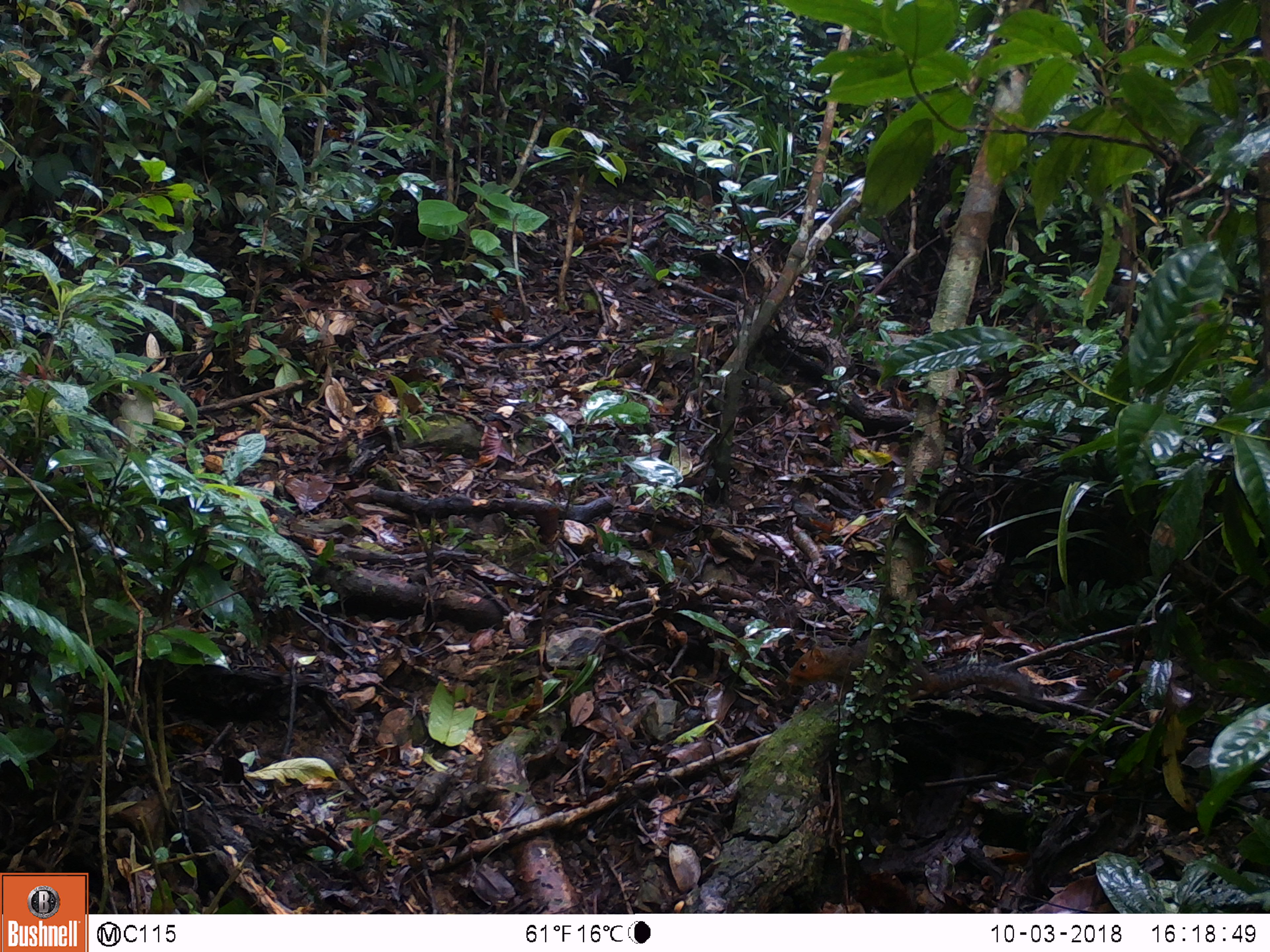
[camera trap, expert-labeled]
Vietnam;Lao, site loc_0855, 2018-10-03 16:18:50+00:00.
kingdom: Animalia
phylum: Chordata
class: Mammalia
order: Rodentia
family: Sciuridae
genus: Dremomys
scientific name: Dremomys rufigenis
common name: red-cheeked squirrel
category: red cheeked squirrel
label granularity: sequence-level